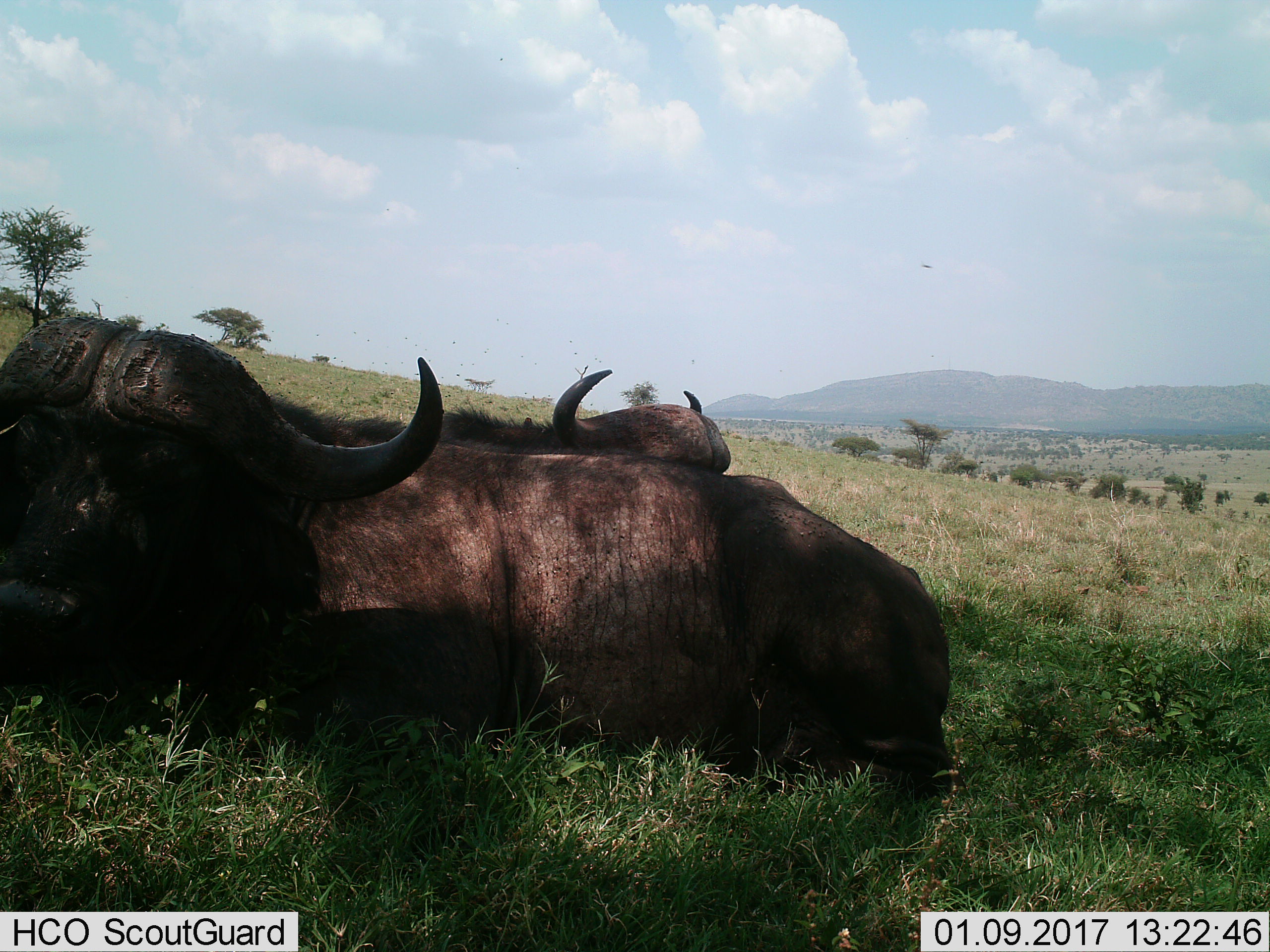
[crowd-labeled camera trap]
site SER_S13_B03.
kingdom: Animalia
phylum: Chordata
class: Mammalia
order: Artiodactyla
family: Bovidae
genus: Syncerus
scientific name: Syncerus caffer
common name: african buffalo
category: buffalo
Buffalo (african buffalo) (Syncerus caffer), count 2. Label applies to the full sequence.